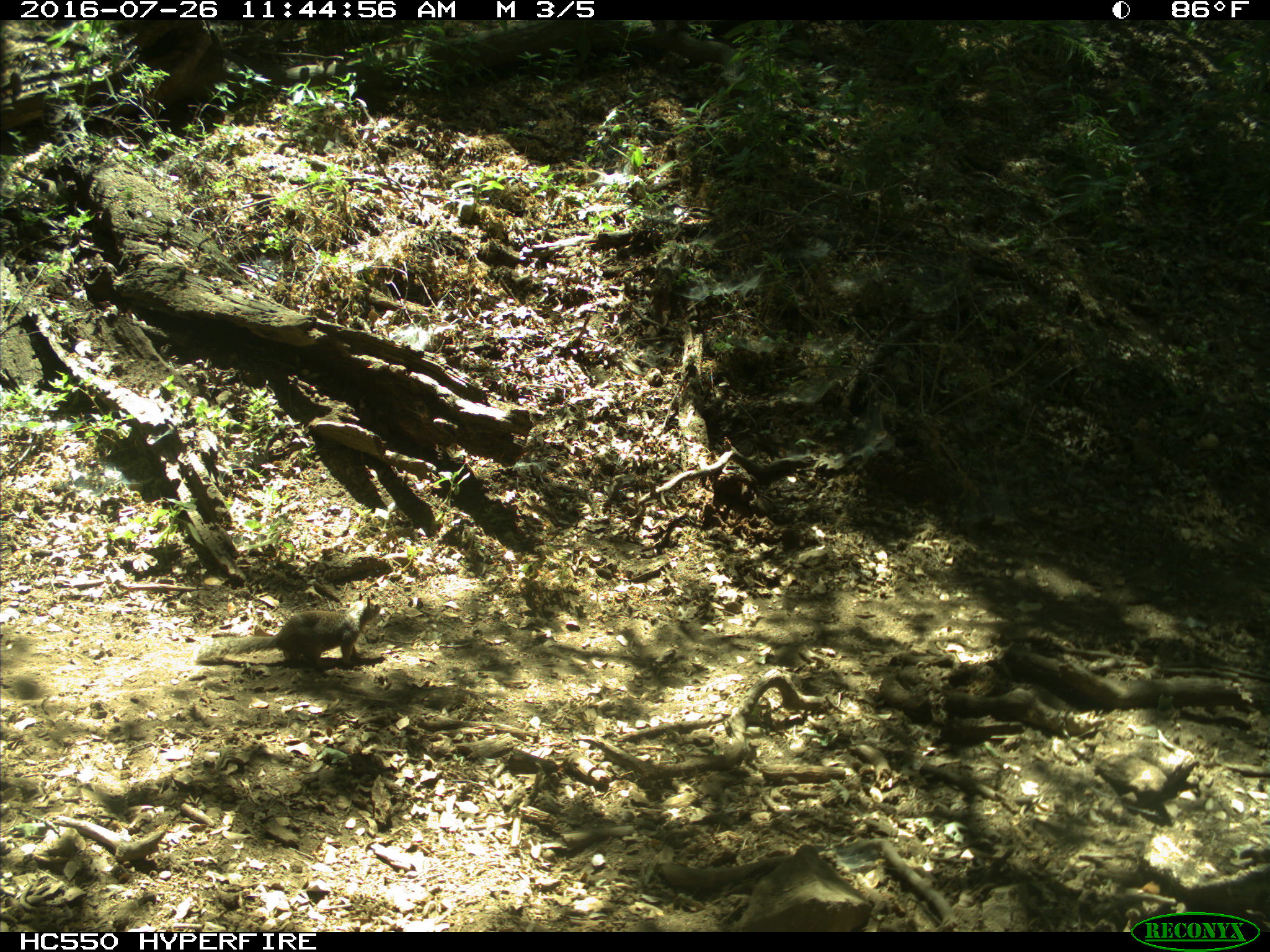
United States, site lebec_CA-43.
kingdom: Animalia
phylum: Chordata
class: Mammalia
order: Rodentia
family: Sciuridae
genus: Otospermophilus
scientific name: Otospermophilus beecheyi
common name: california ground squirrel